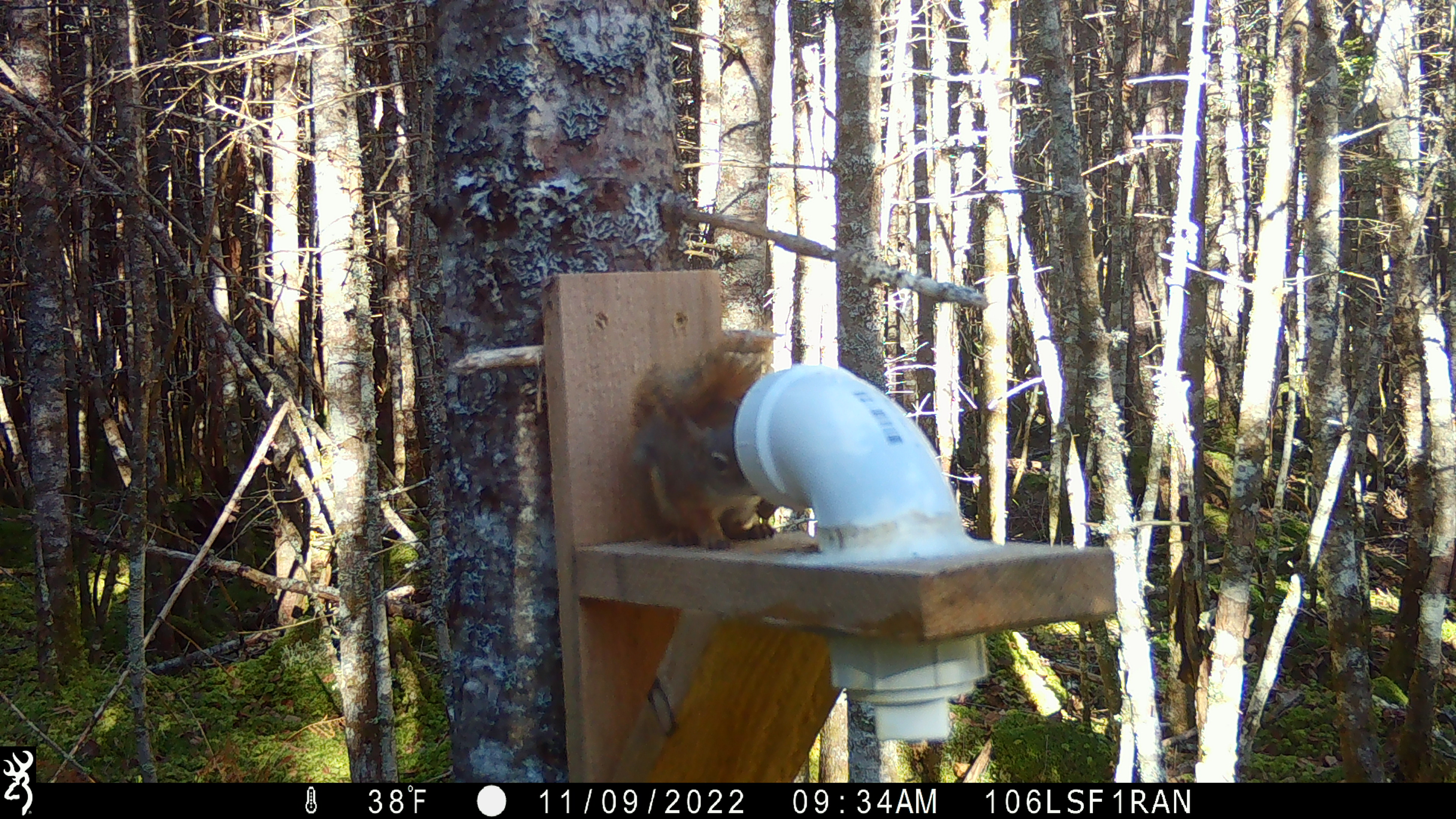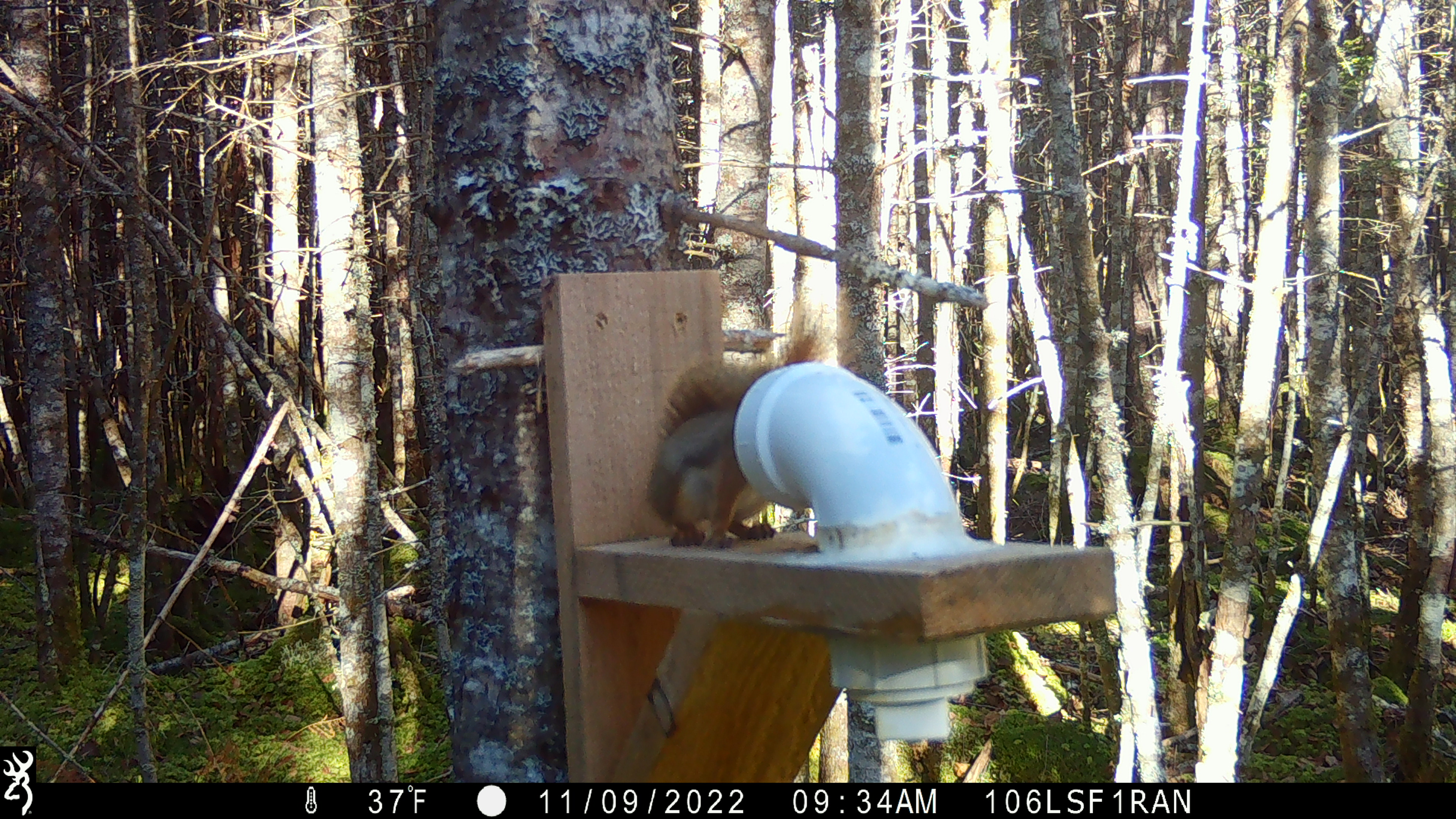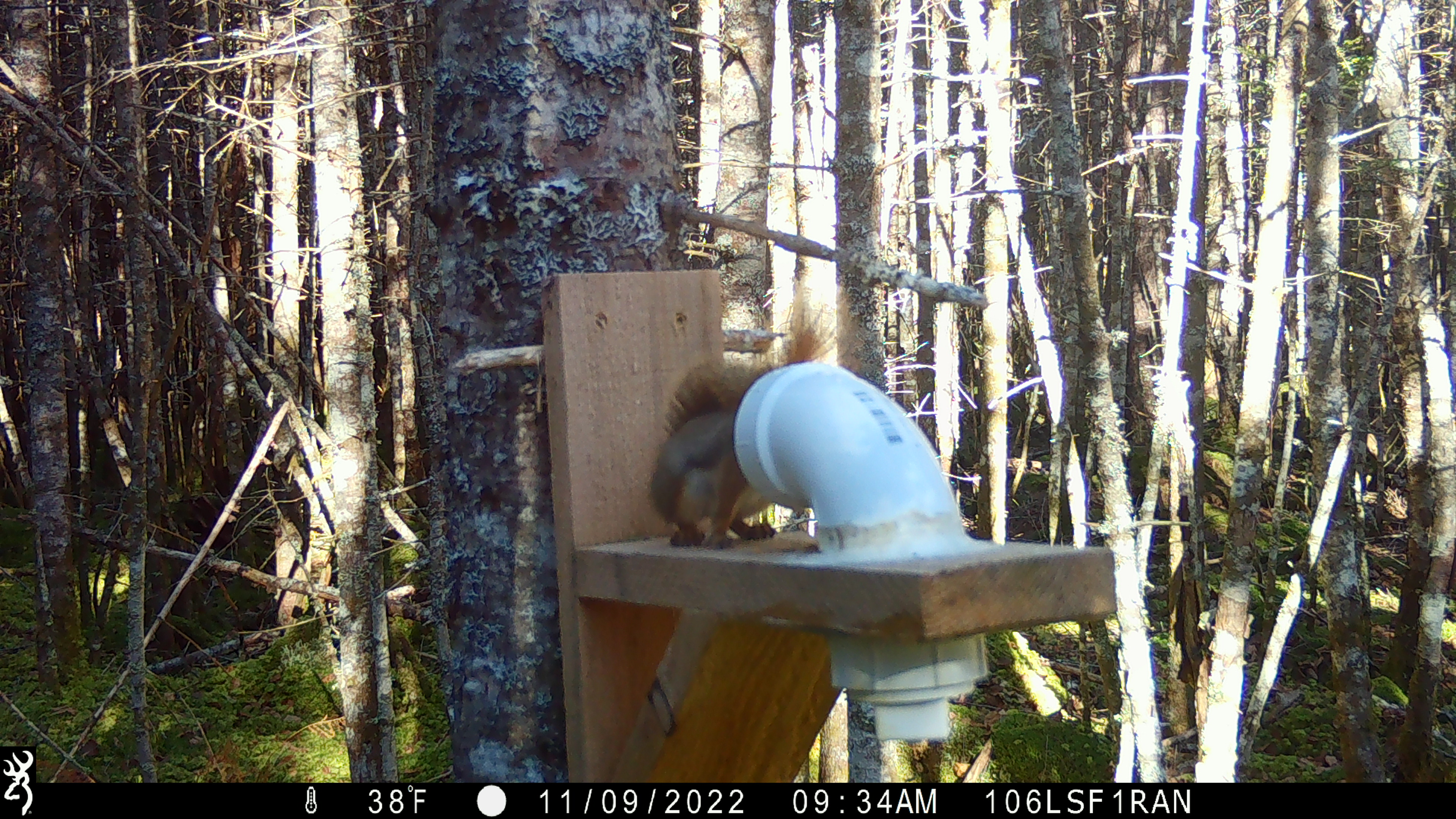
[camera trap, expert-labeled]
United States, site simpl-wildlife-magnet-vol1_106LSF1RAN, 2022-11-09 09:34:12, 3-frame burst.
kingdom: Animalia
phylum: Chordata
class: Mammalia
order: Rodentia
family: Sciuridae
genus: Tamiasciurus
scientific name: Tamiasciurus hudsonicus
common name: red squirrel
Red squirrel (Tamiasciurus hudsonicus).